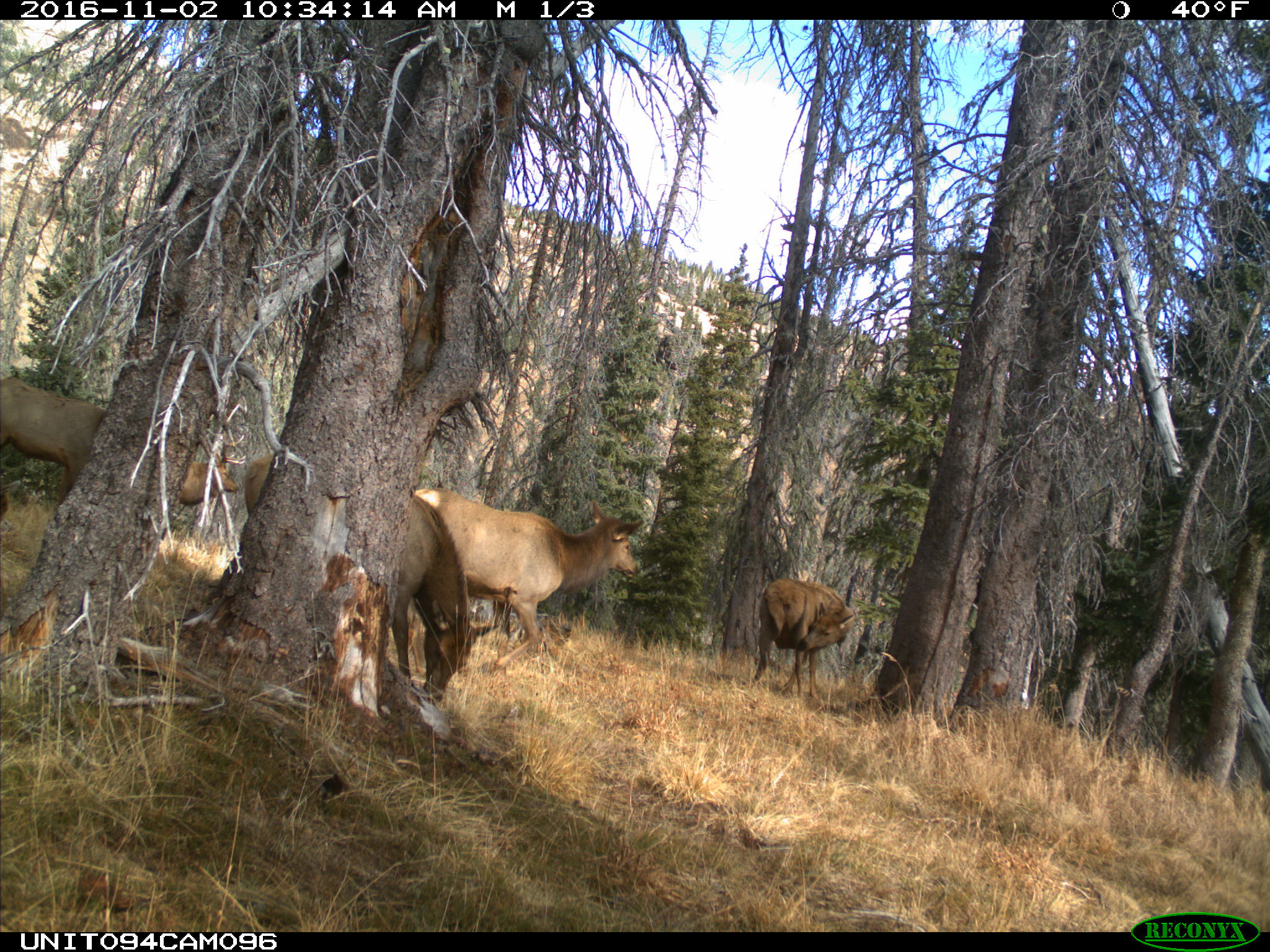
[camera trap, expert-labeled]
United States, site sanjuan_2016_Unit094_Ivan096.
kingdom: Animalia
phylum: Chordata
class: Mammalia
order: Artiodactyla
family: Cervidae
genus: Cervus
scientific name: Cervus elaphus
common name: red deer